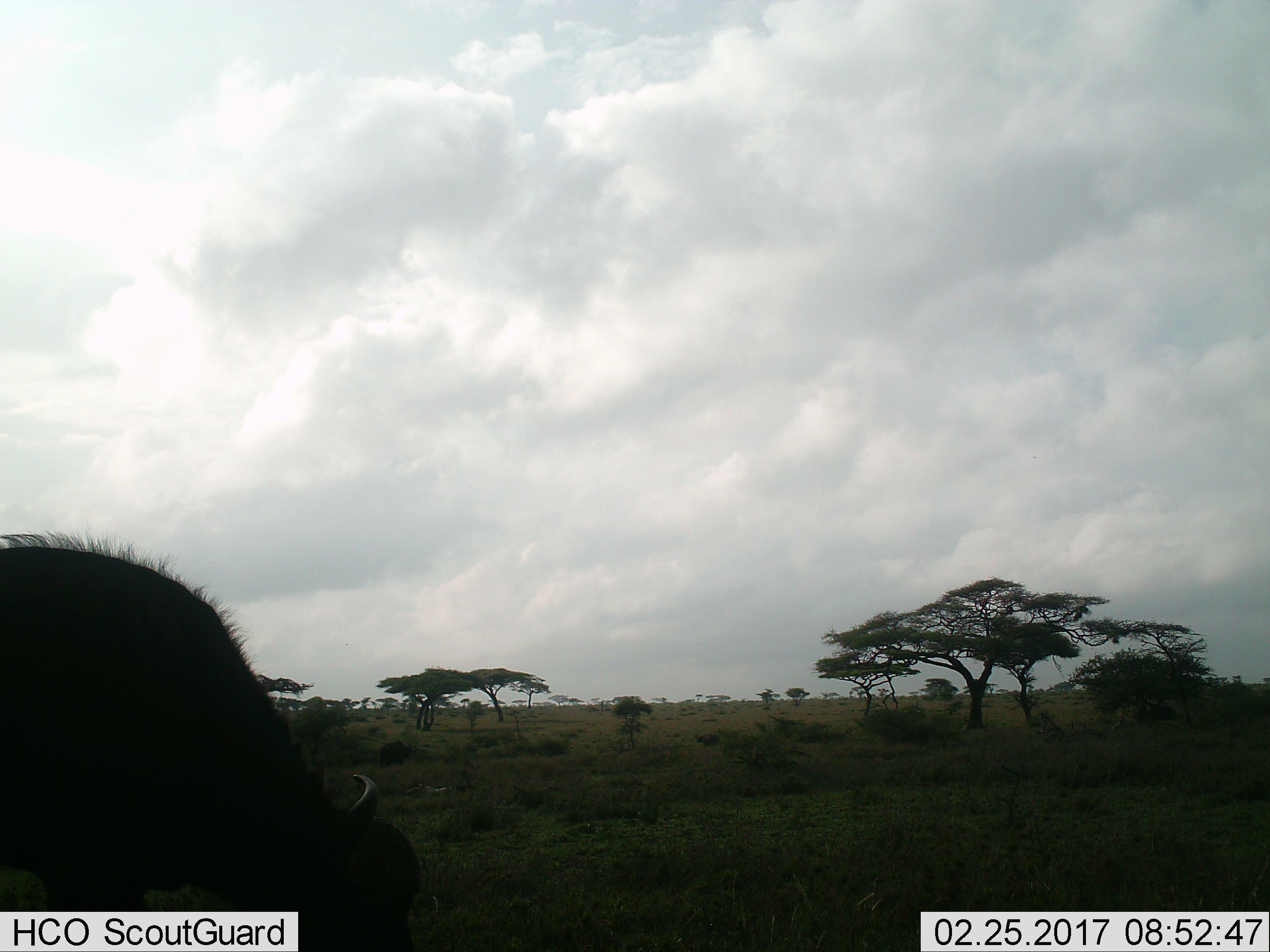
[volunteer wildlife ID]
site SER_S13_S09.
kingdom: Animalia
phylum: Chordata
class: Mammalia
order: Artiodactyla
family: Bovidae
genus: Syncerus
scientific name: Syncerus caffer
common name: african buffalo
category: buffalo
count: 1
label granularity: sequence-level